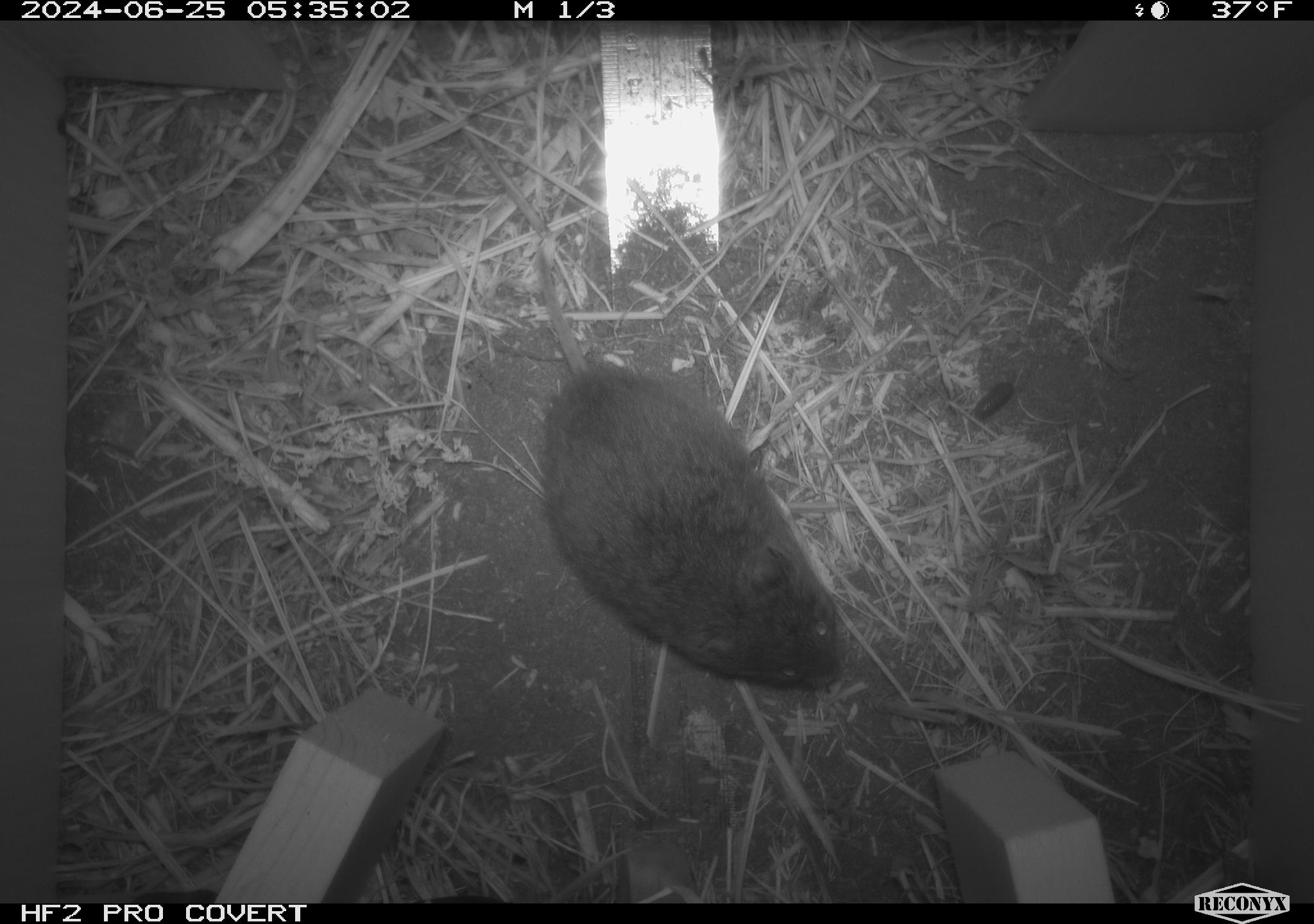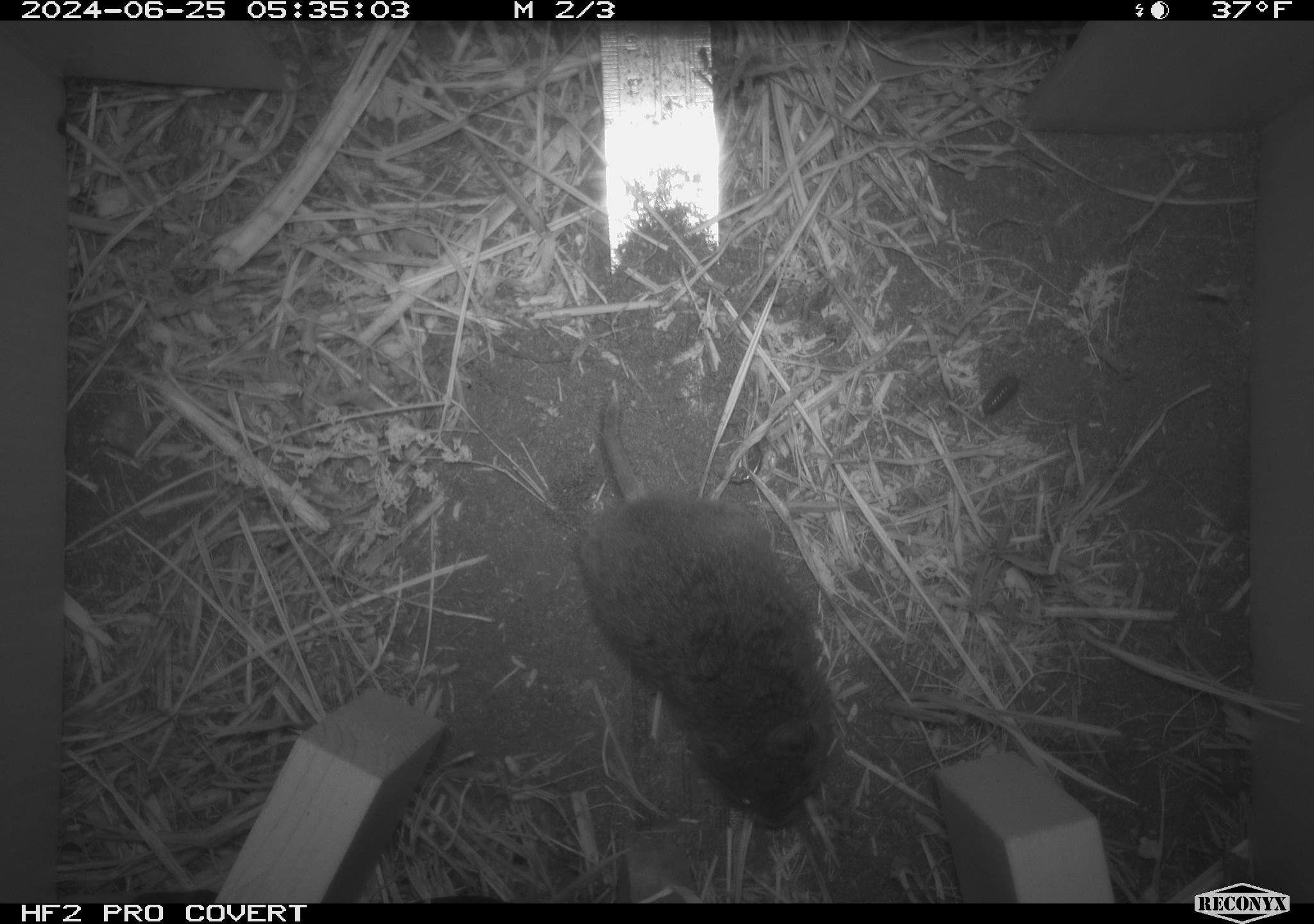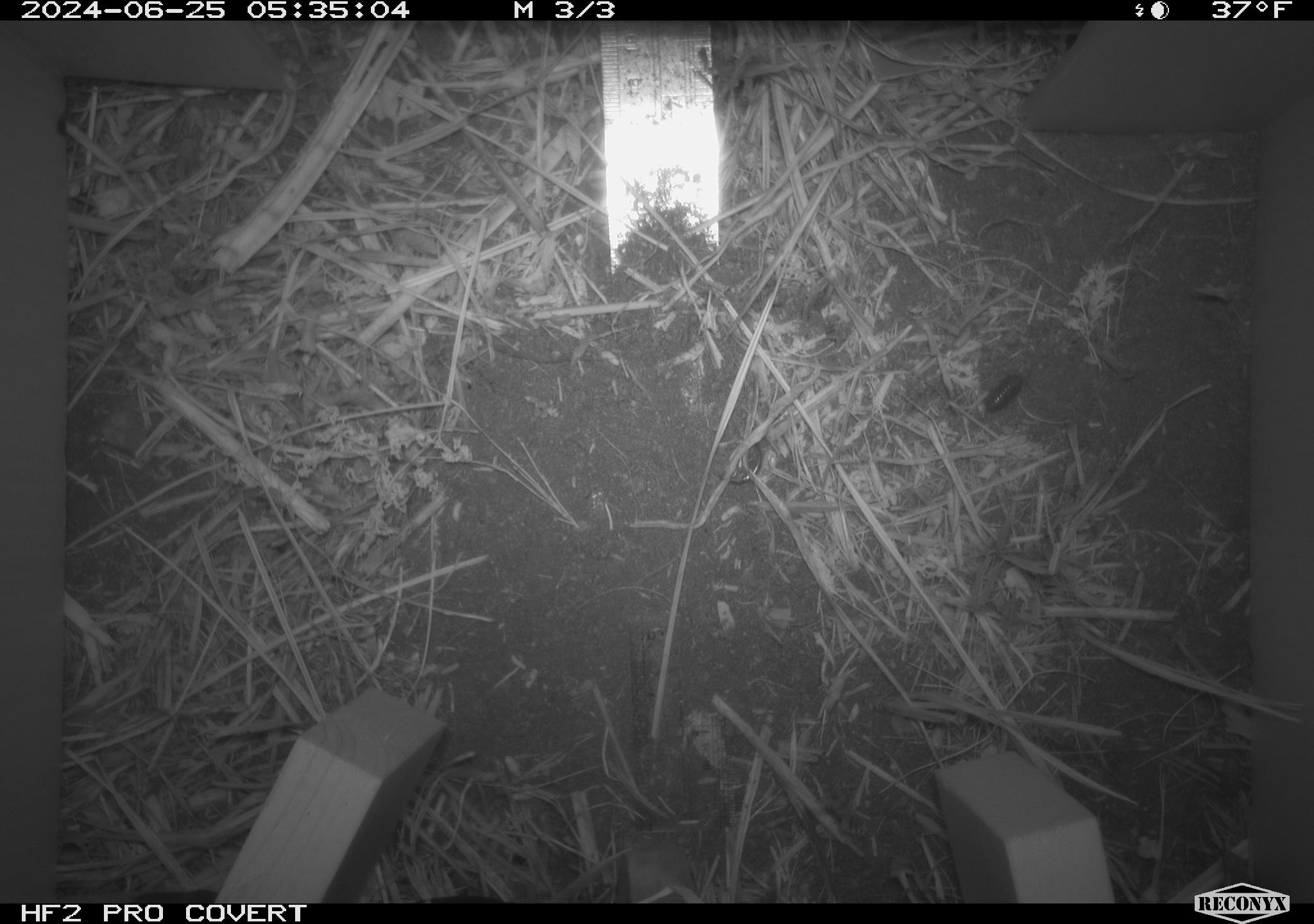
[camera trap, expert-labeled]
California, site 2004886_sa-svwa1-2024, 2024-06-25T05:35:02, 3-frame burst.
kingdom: Animalia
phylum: Chordata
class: Mammalia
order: Rodentia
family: Cricetidae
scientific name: Arvicolinae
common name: voles, lemmings, and muskrats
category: arvicolinae subfamily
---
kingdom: Animalia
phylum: Arthropoda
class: Malacostraca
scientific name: Malacostraca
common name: amphipods, crabs, isopods, krill, lobsters and shrimps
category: malacostracan